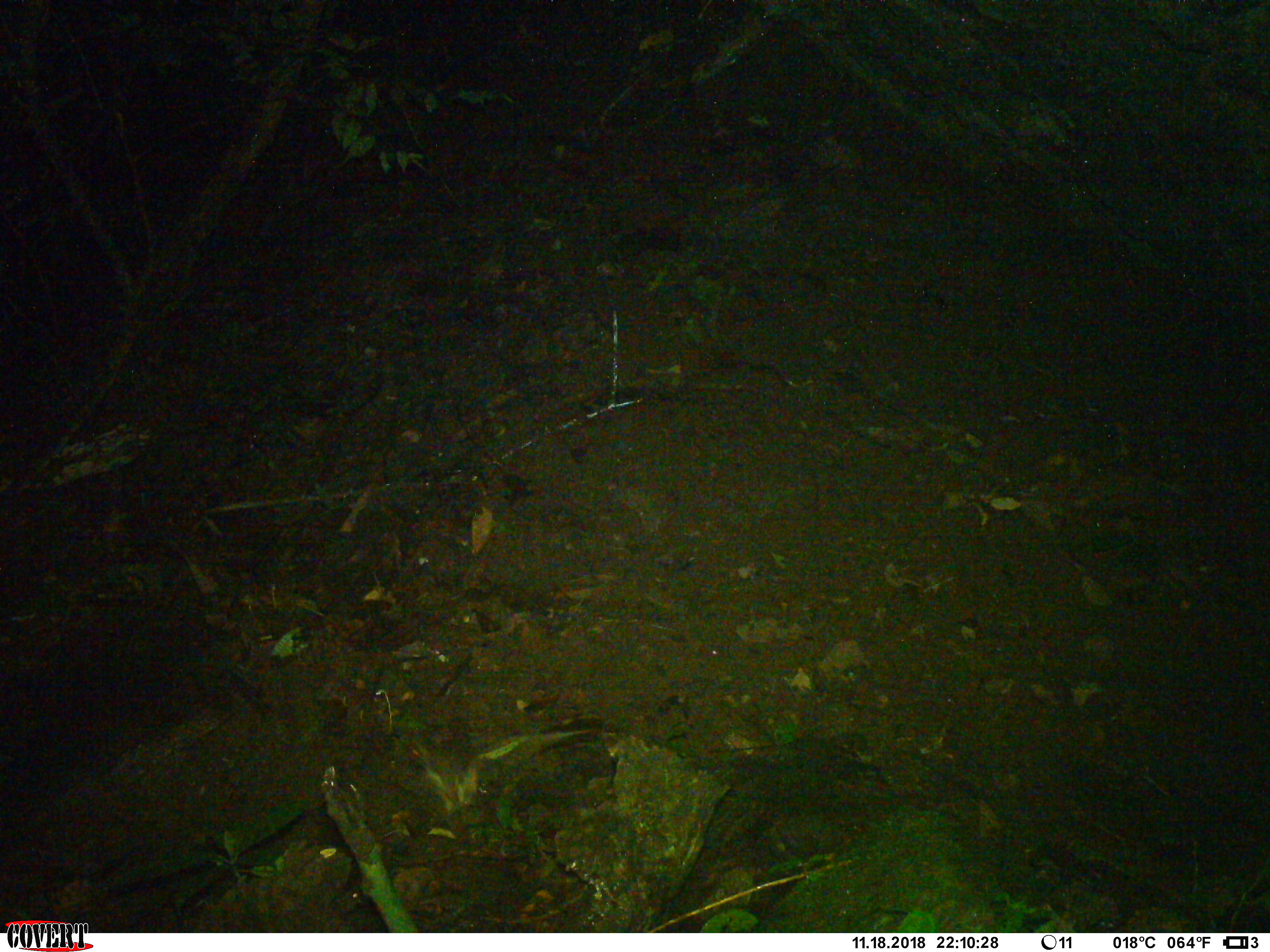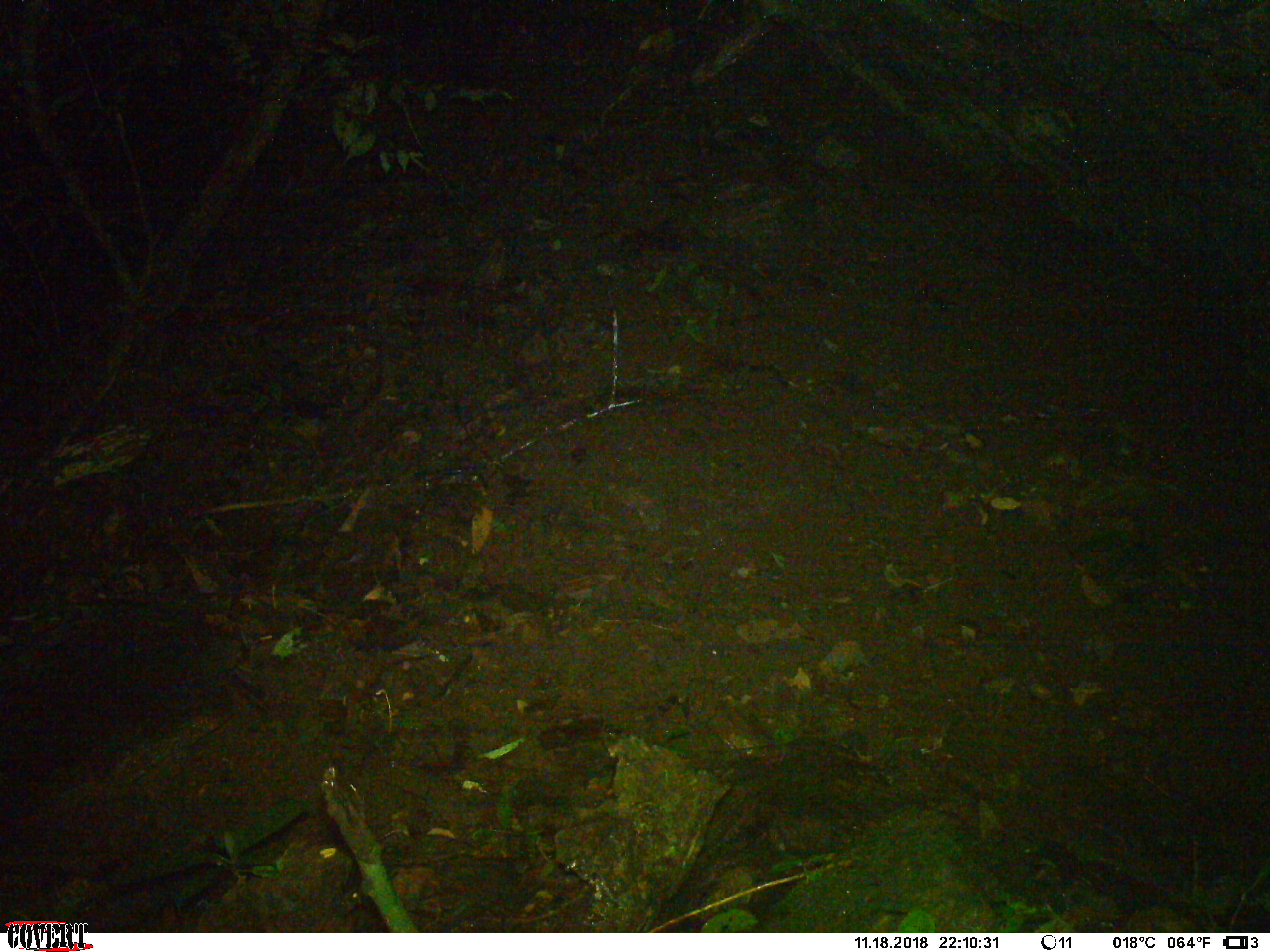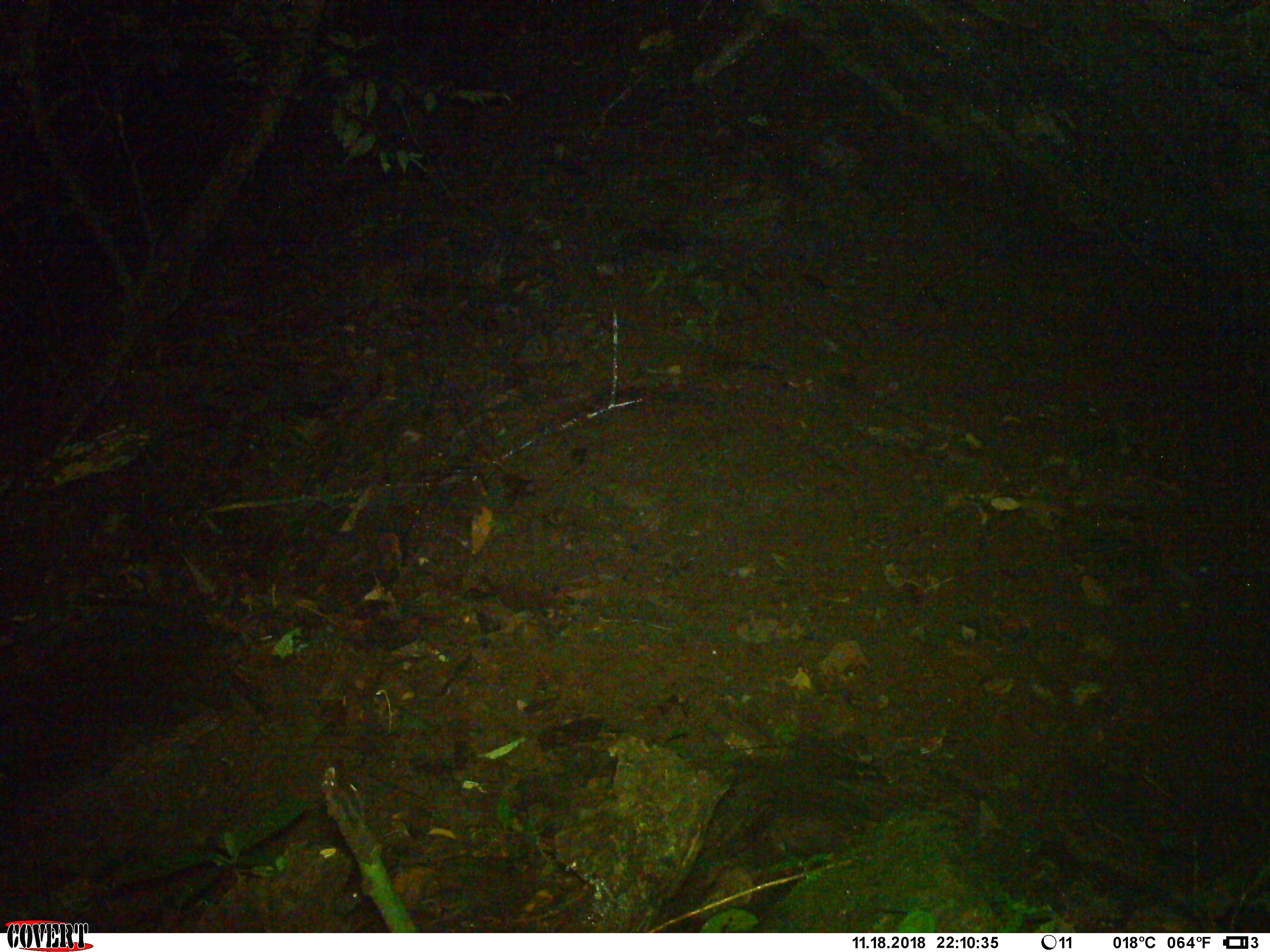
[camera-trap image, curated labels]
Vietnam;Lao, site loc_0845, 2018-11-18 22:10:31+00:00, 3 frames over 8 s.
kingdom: Animalia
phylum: Chordata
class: Mammalia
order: Rodentia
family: Muridae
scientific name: Muridae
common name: old-world mice and rats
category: unidentified murid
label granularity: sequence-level